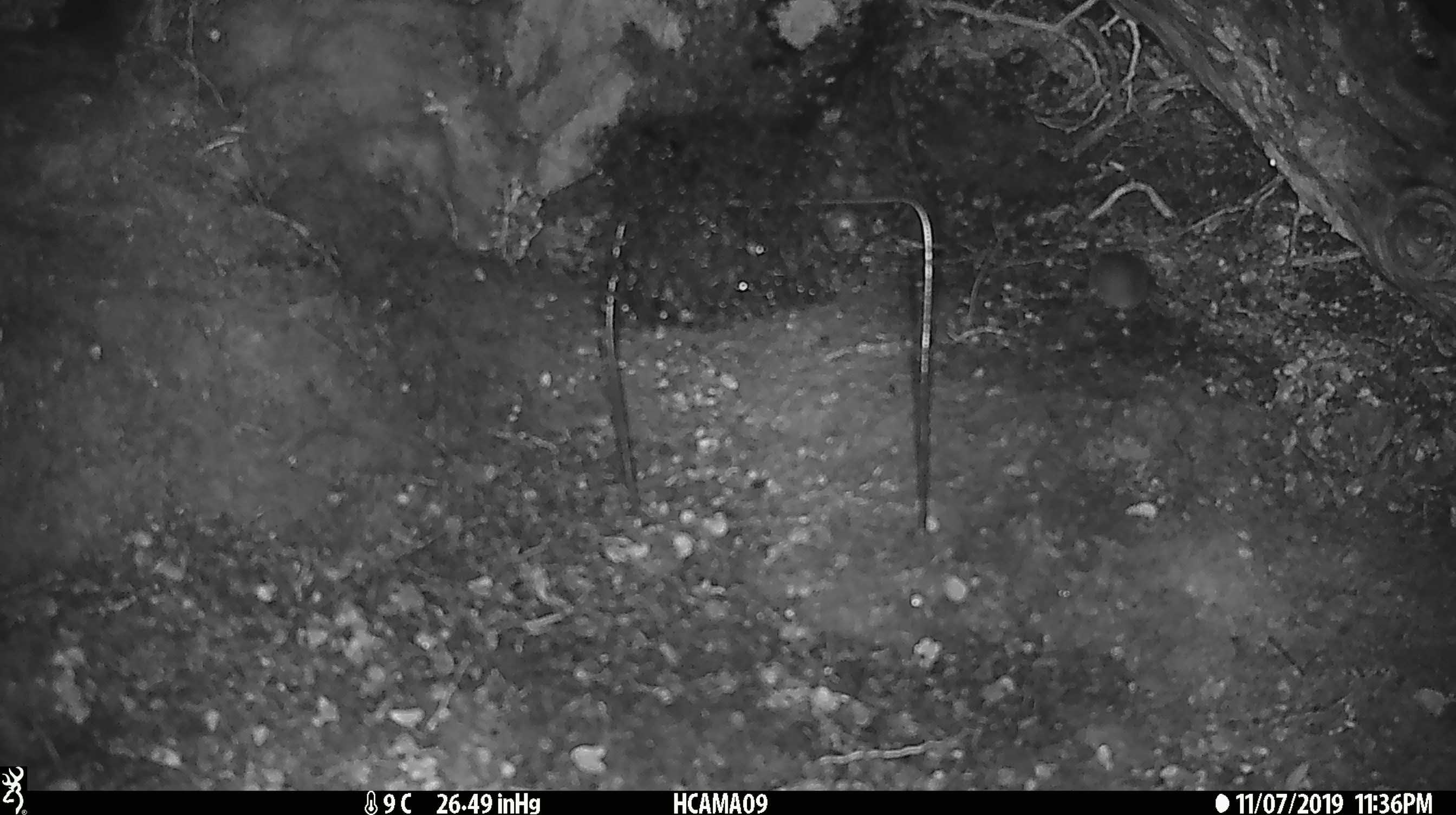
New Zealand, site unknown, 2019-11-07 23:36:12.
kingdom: Animalia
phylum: Chordata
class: Mammalia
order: Rodentia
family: Muridae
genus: Mus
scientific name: Mus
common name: mouse